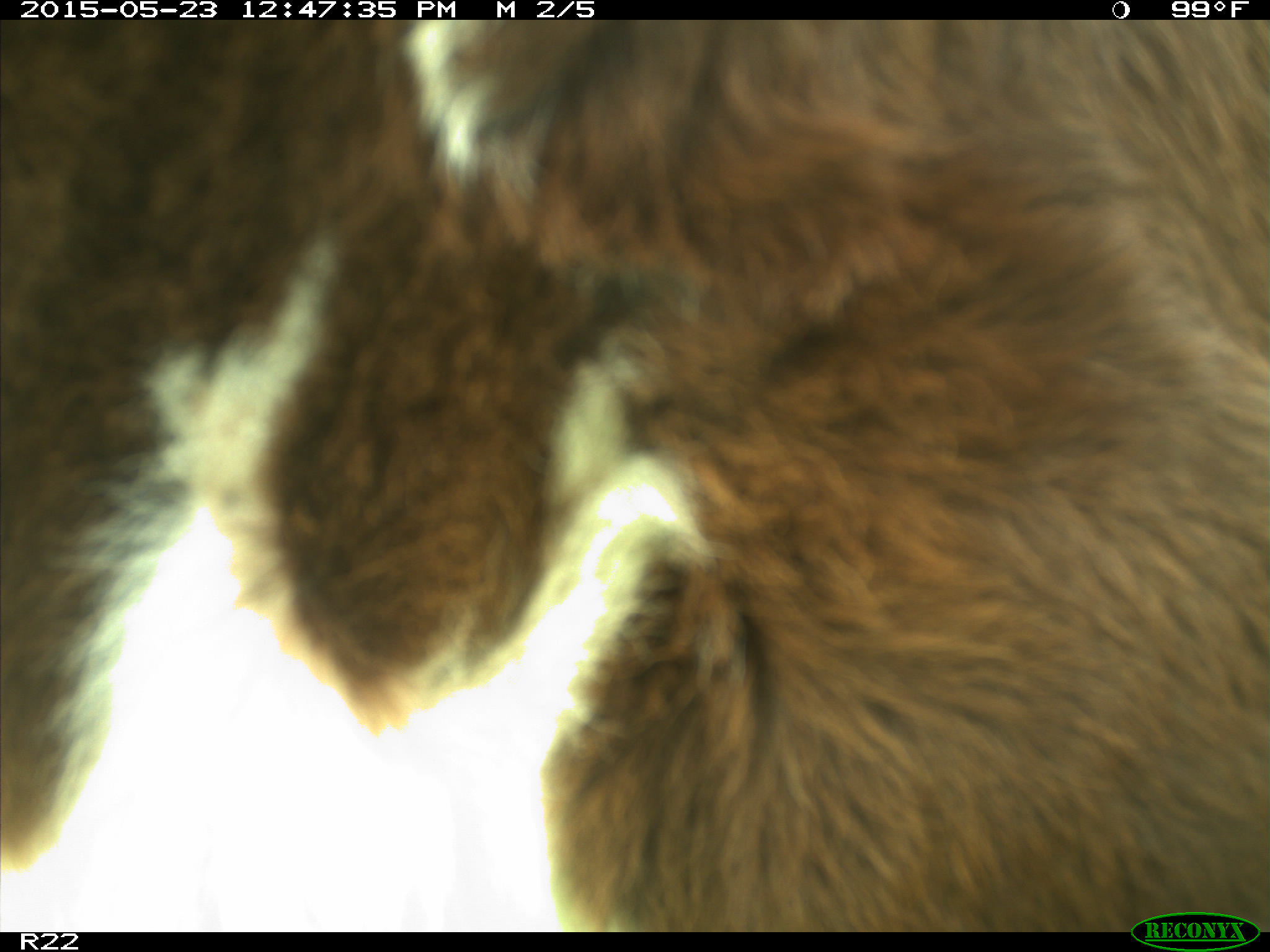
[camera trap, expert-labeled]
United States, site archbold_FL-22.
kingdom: Animalia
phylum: Chordata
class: Mammalia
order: Artiodactyla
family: Bovidae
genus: Bos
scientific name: Bos taurus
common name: domestic cow